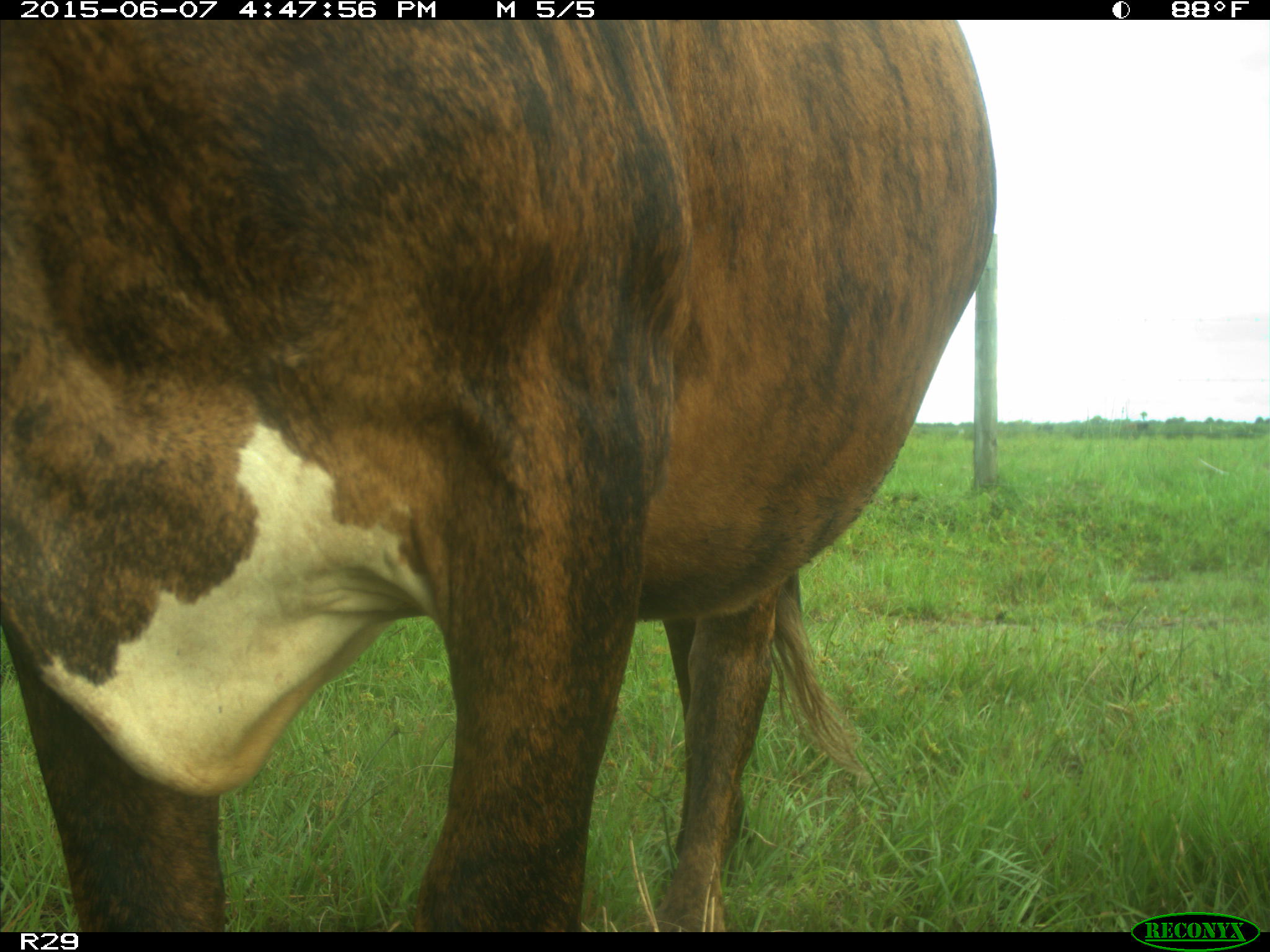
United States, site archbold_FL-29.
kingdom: Animalia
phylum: Chordata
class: Mammalia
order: Artiodactyla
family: Bovidae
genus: Bos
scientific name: Bos taurus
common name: domestic cow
Bos taurus (domestic cow).